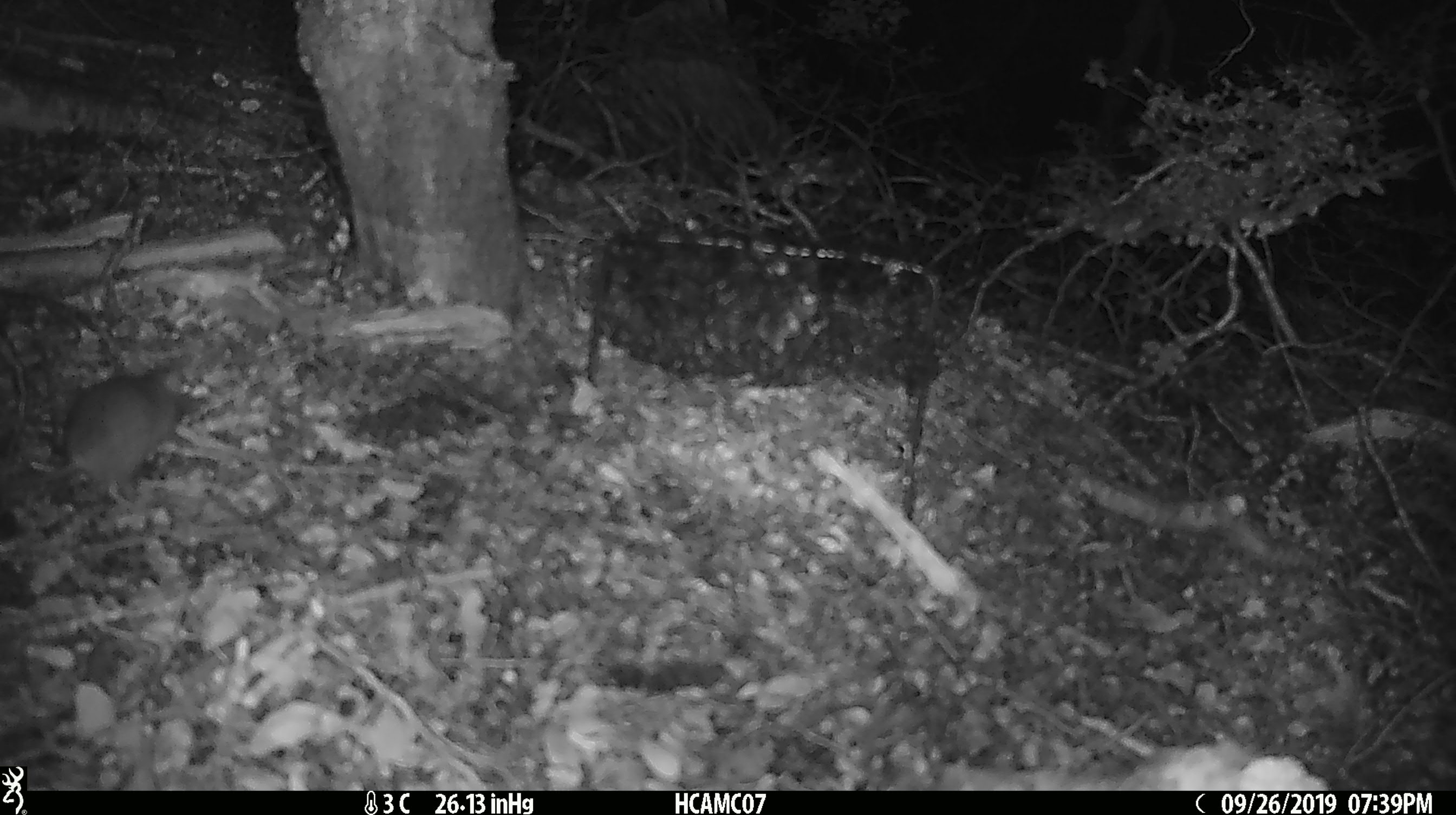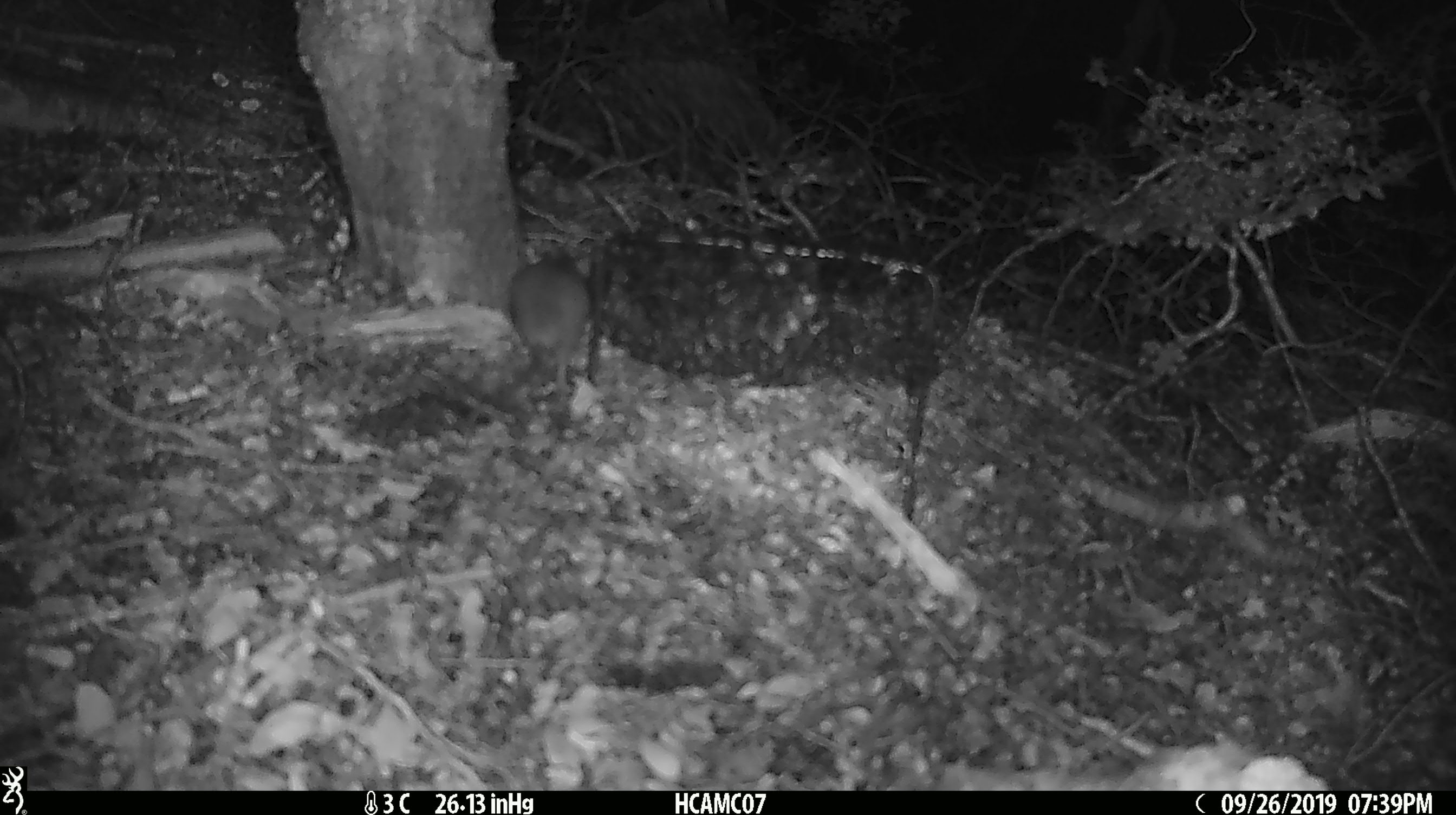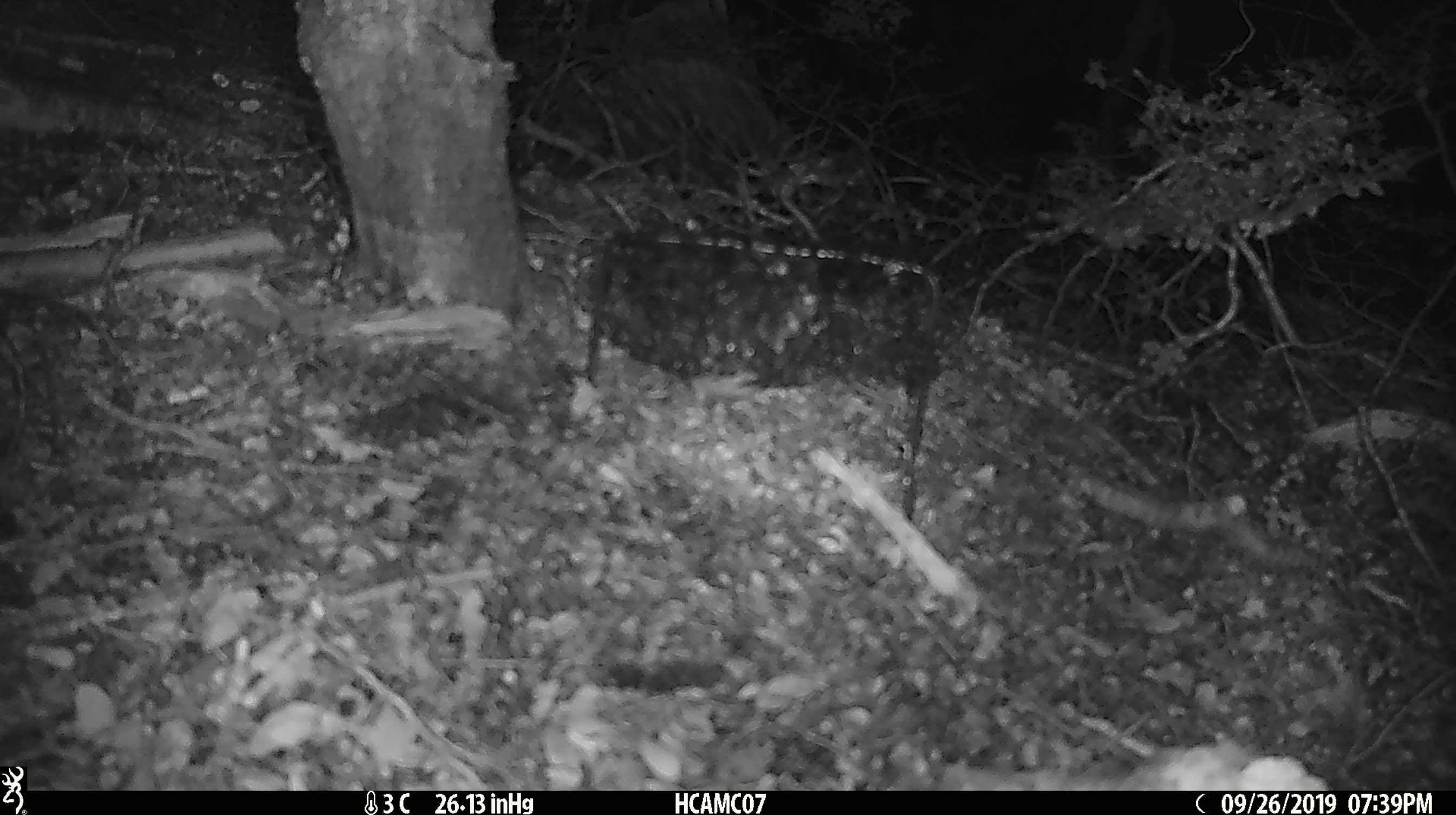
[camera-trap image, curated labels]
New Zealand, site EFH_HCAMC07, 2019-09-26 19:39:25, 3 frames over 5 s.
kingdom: Animalia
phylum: Chordata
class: Mammalia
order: Rodentia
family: Muridae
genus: Mus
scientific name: Mus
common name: mouse